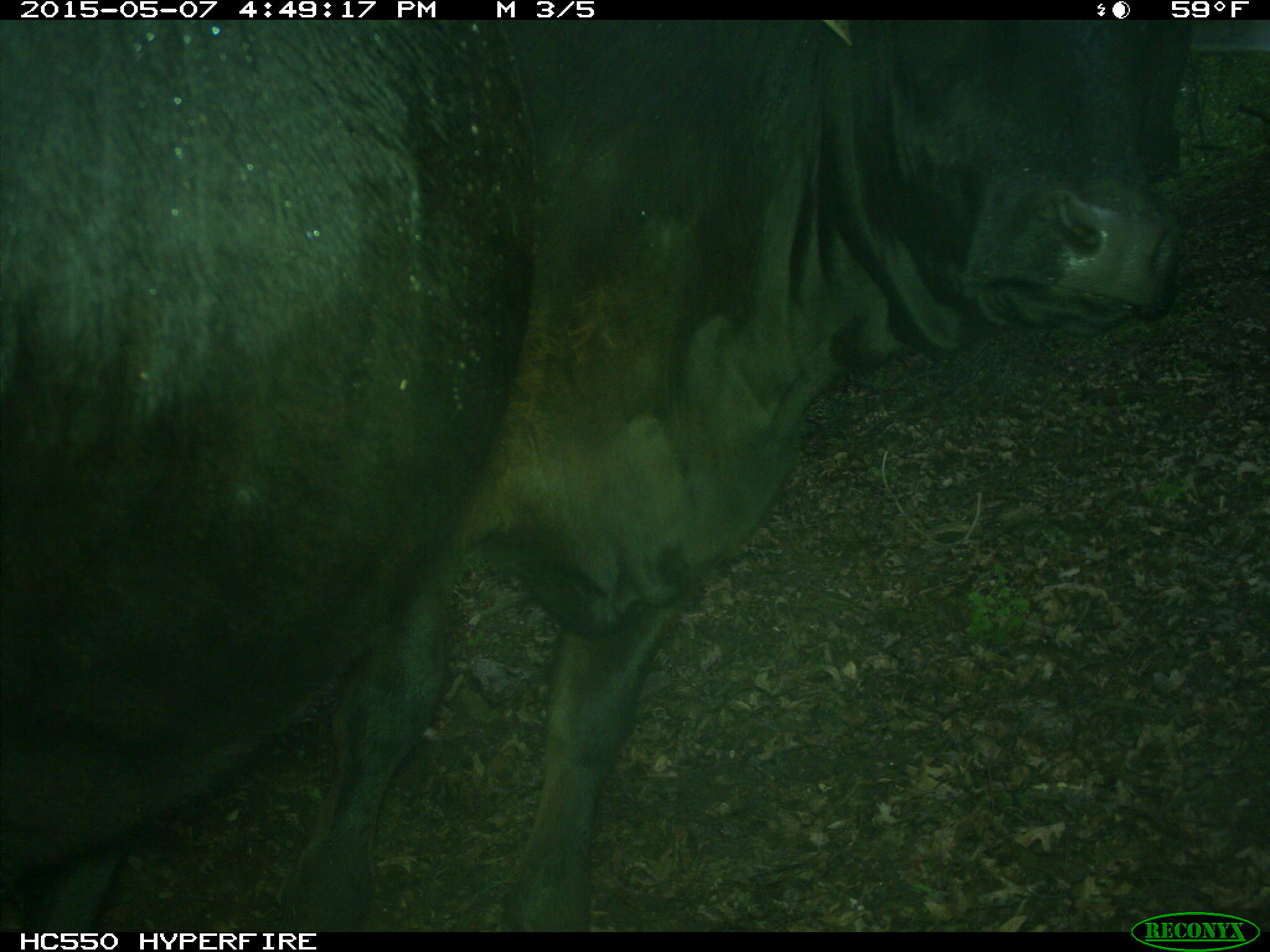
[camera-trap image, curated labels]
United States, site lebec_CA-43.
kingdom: Animalia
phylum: Chordata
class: Mammalia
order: Artiodactyla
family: Bovidae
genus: Bos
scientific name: Bos taurus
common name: domestic cow